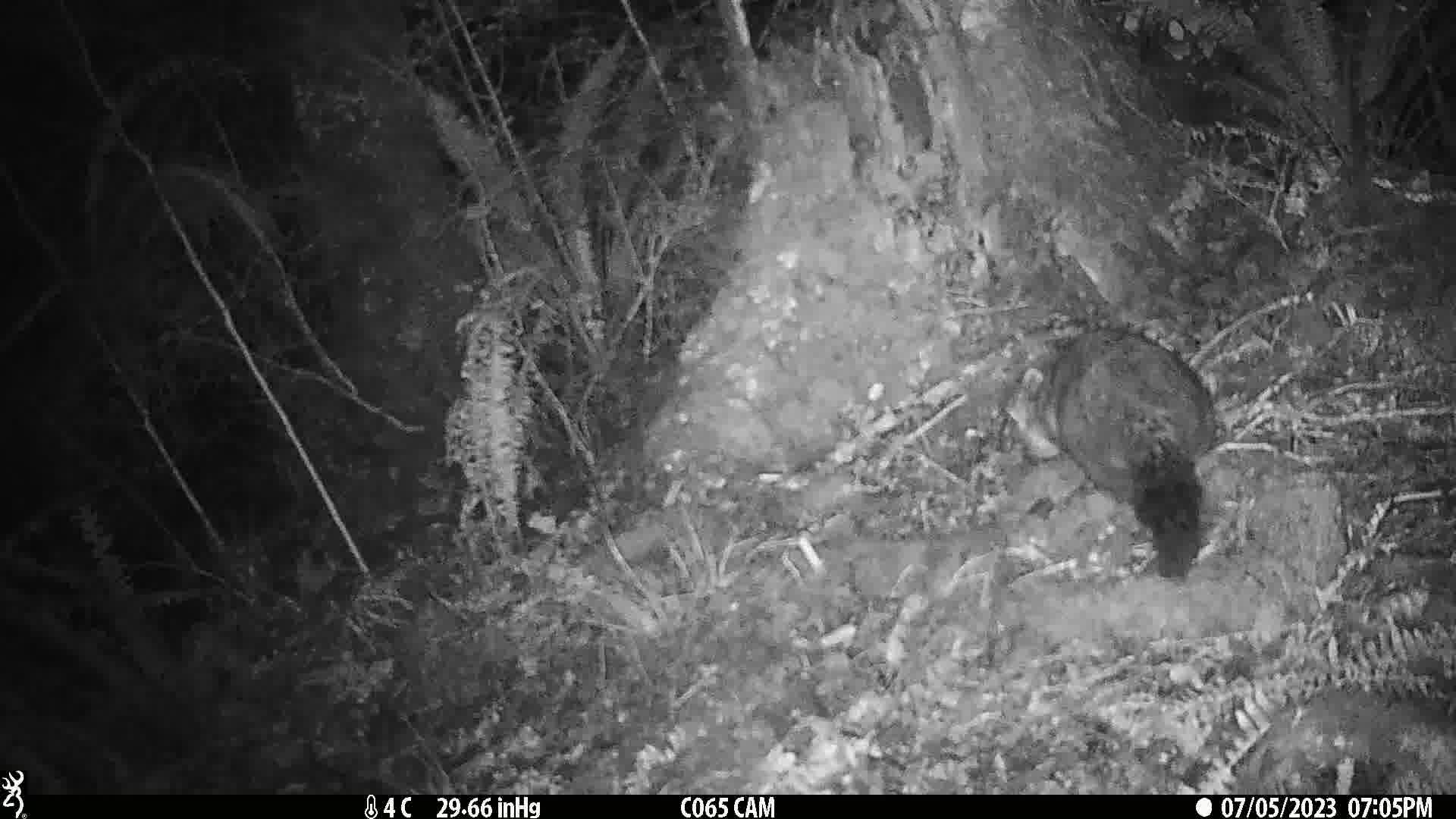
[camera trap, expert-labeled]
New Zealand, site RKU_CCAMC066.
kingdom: Animalia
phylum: Chordata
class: Mammalia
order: Diprotodontia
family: Phalangeridae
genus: Trichosurus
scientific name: Trichosurus vulpecula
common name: common brushtail possum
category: possum